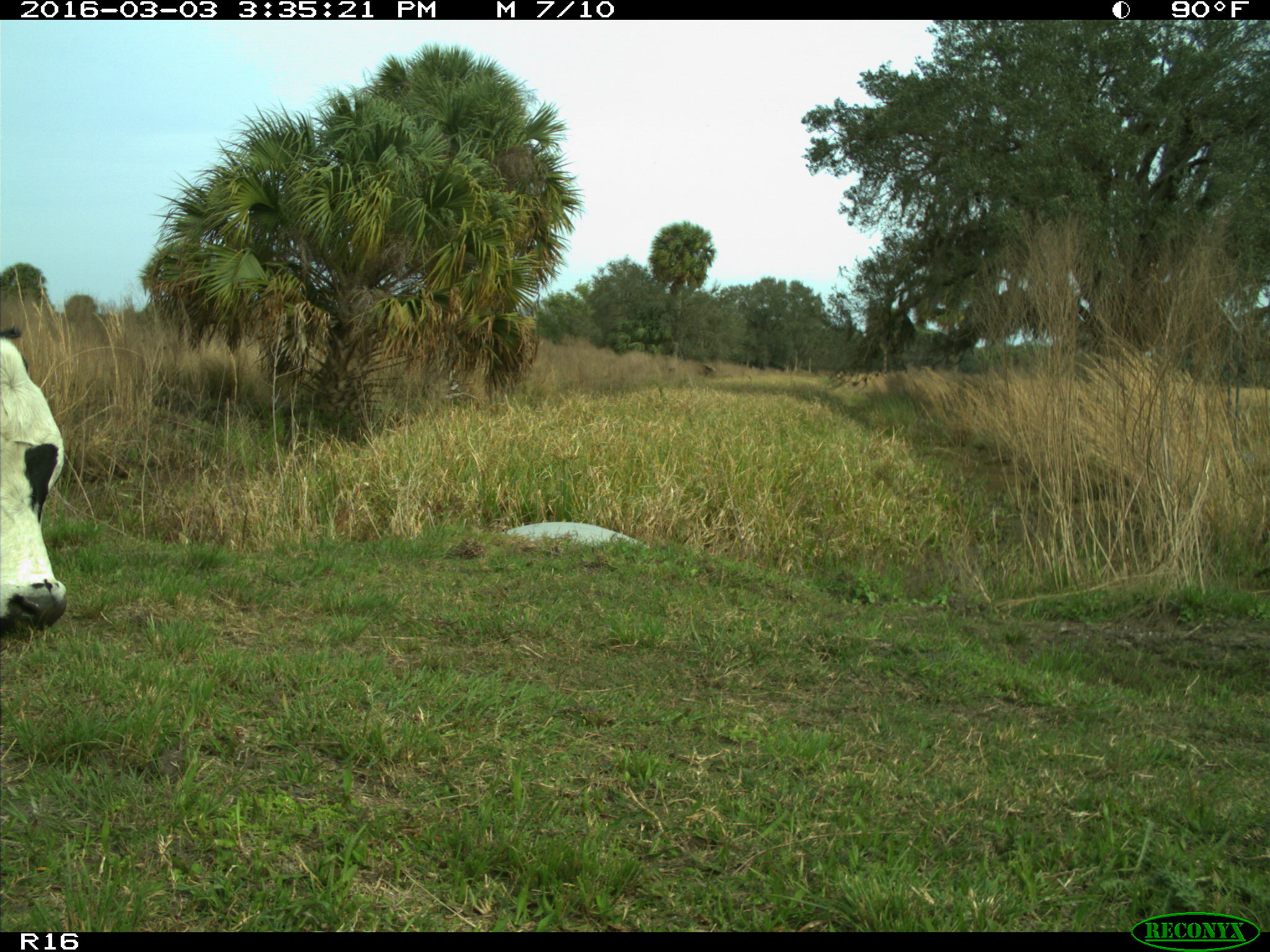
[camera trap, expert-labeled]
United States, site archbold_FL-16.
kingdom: Animalia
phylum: Chordata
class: Mammalia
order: Artiodactyla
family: Bovidae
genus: Bos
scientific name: Bos taurus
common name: domestic cow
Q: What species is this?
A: Bos taurus (domestic cow).